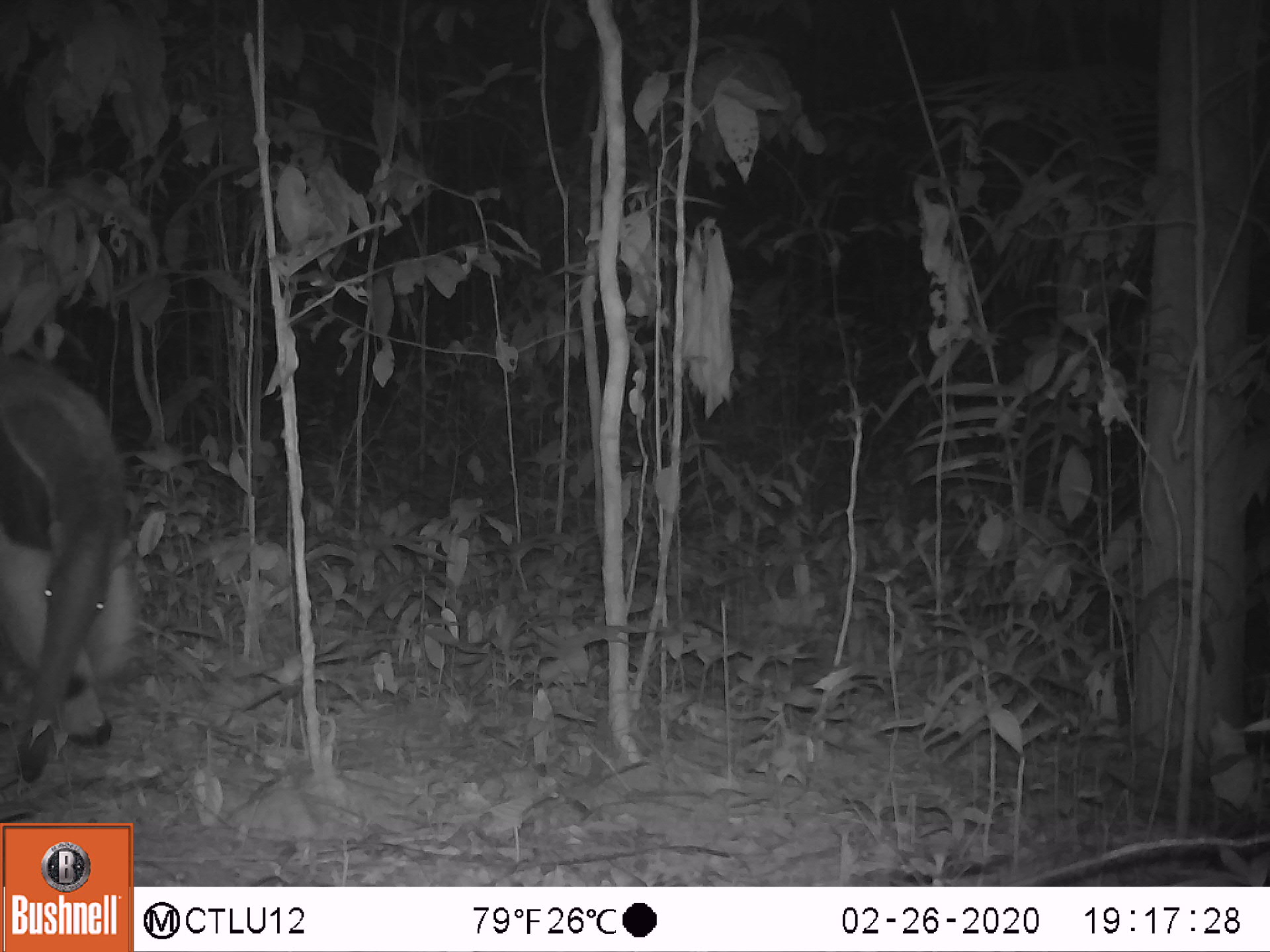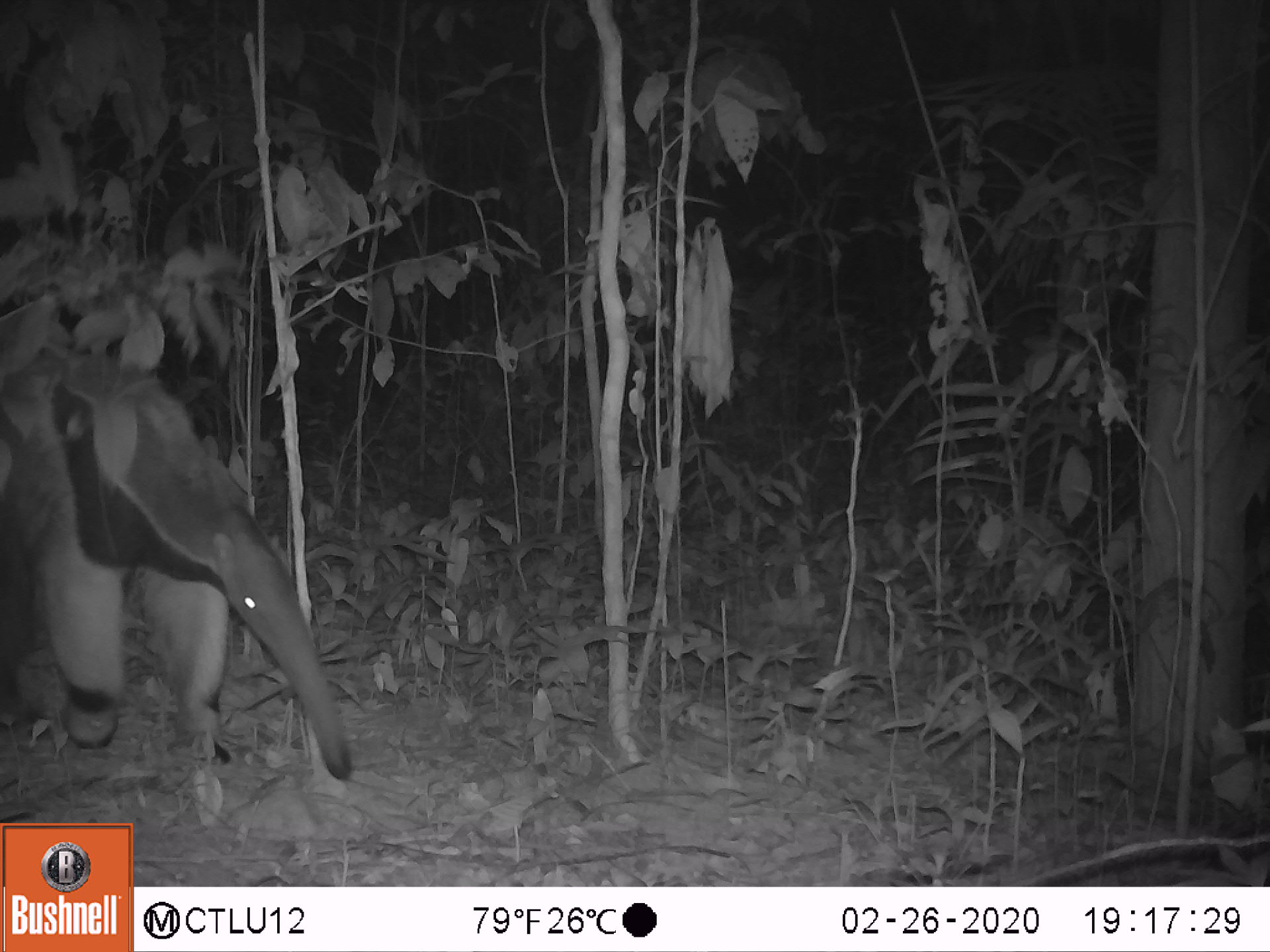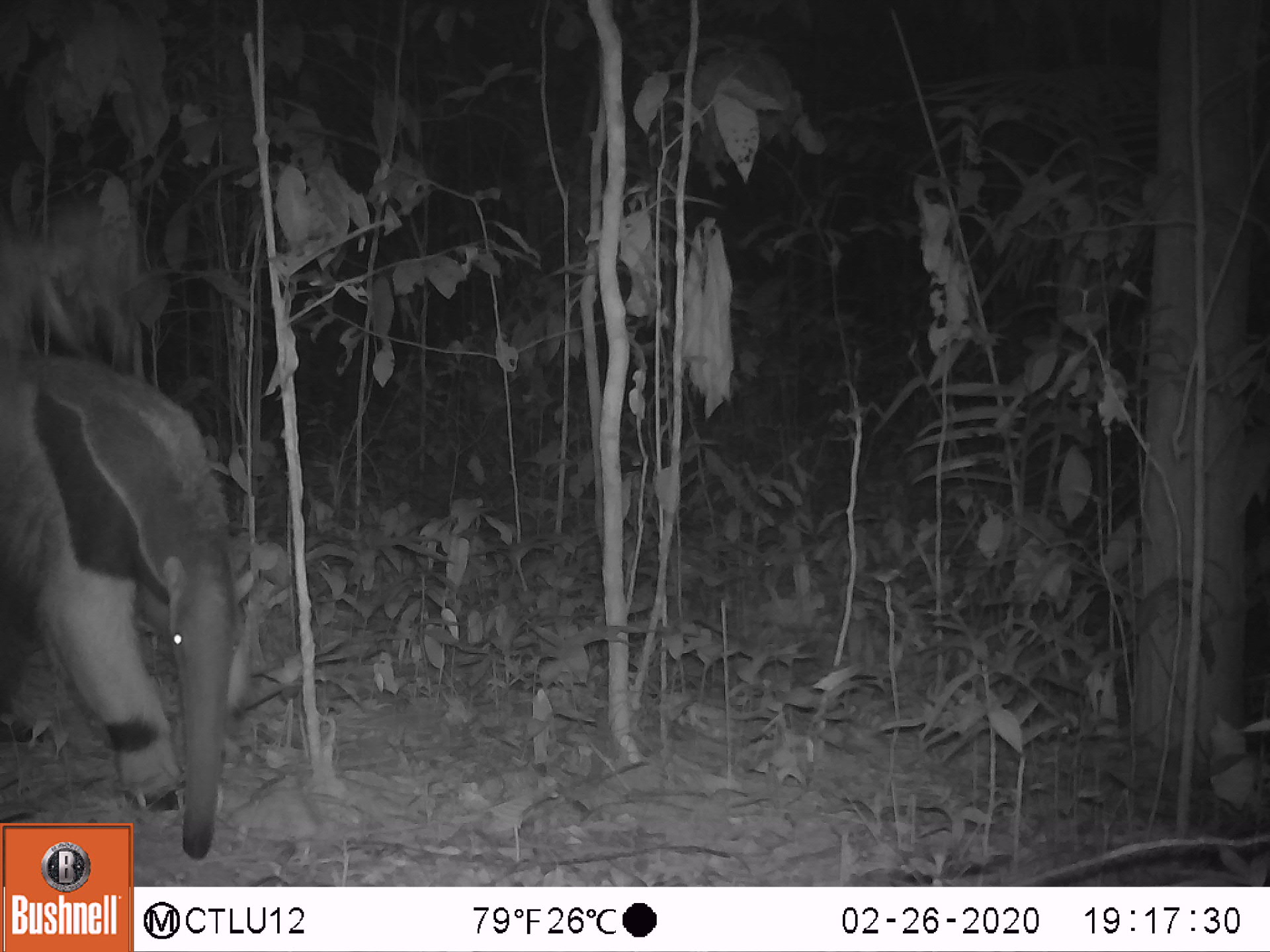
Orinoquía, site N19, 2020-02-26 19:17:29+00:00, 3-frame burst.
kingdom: Animalia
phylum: Chordata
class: Mammalia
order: Pilosa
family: Myrmecophagidae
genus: Myrmecophaga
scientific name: Myrmecophaga tridactyla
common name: giant anteater